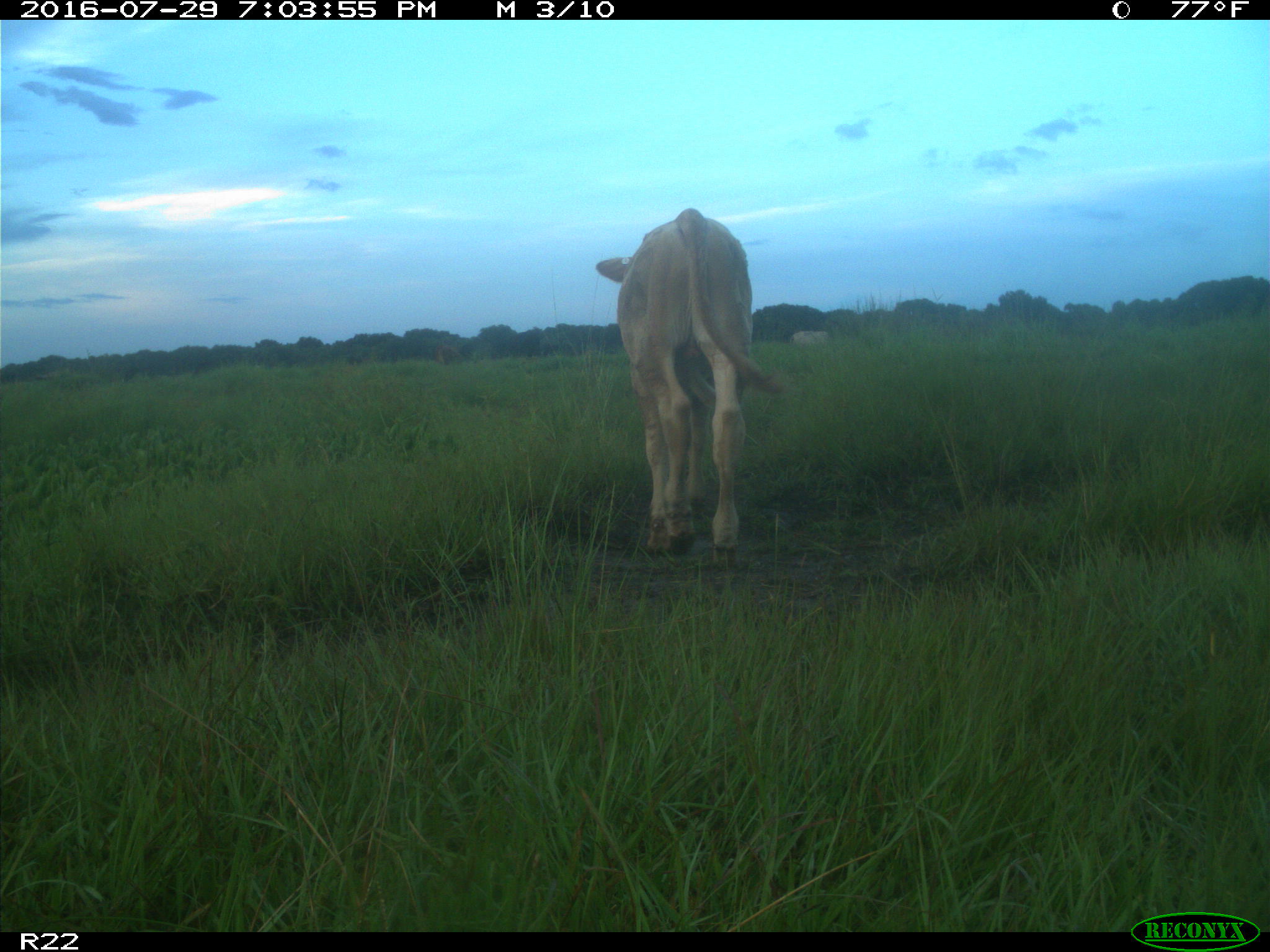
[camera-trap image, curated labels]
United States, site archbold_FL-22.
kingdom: Animalia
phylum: Chordata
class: Mammalia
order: Artiodactyla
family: Bovidae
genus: Bos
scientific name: Bos taurus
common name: domestic cow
Bos taurus (domestic cow).